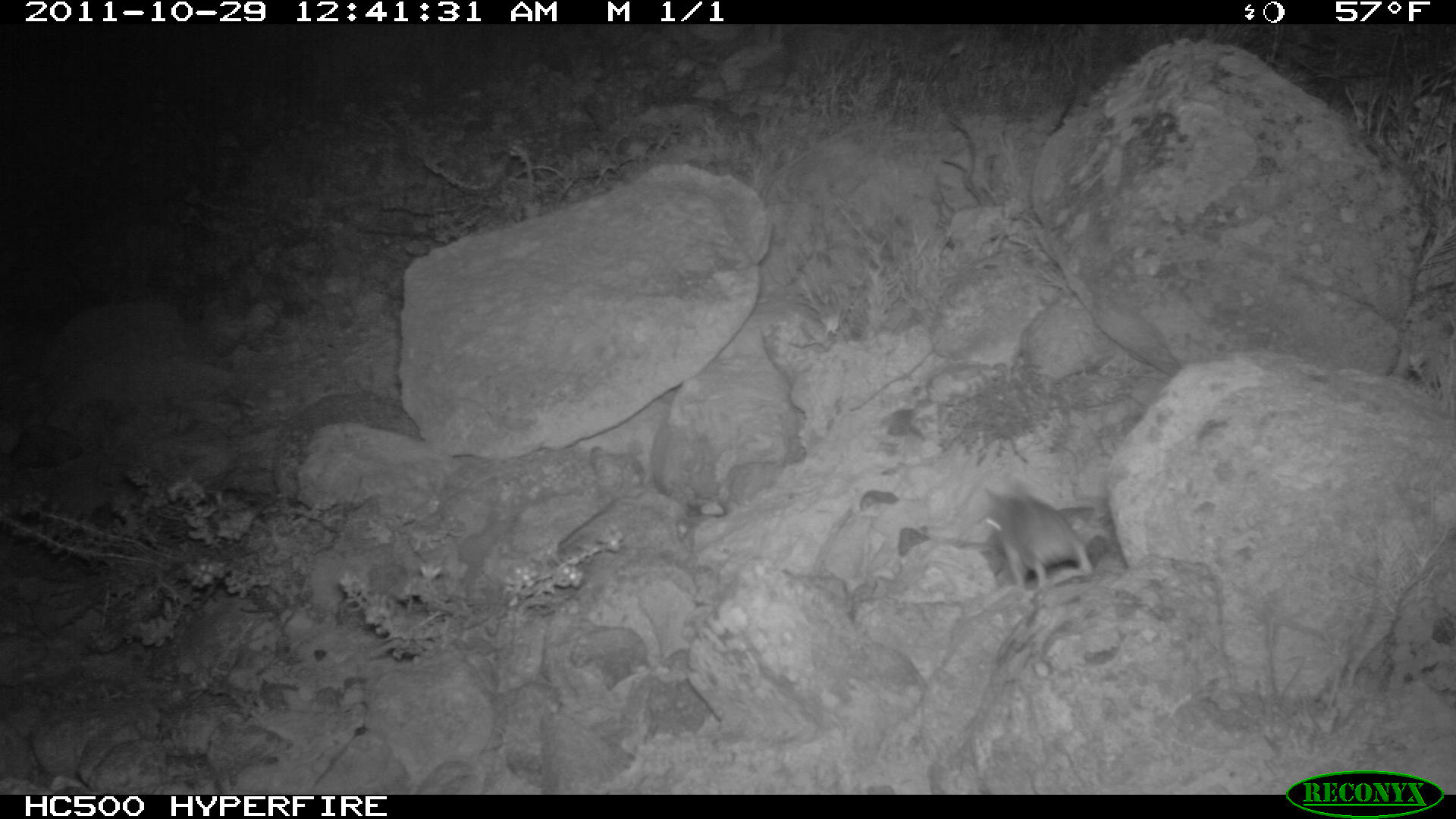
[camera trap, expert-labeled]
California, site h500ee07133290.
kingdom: Animalia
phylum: Chordata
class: Mammalia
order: Carnivora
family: Canidae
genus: Urocyon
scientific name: Urocyon littoralis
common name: island fox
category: fox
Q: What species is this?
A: Fox (island fox) (Urocyon littoralis).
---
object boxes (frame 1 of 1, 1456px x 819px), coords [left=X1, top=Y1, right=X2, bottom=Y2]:
fox: [left=971, top=494, right=1116, bottom=599]